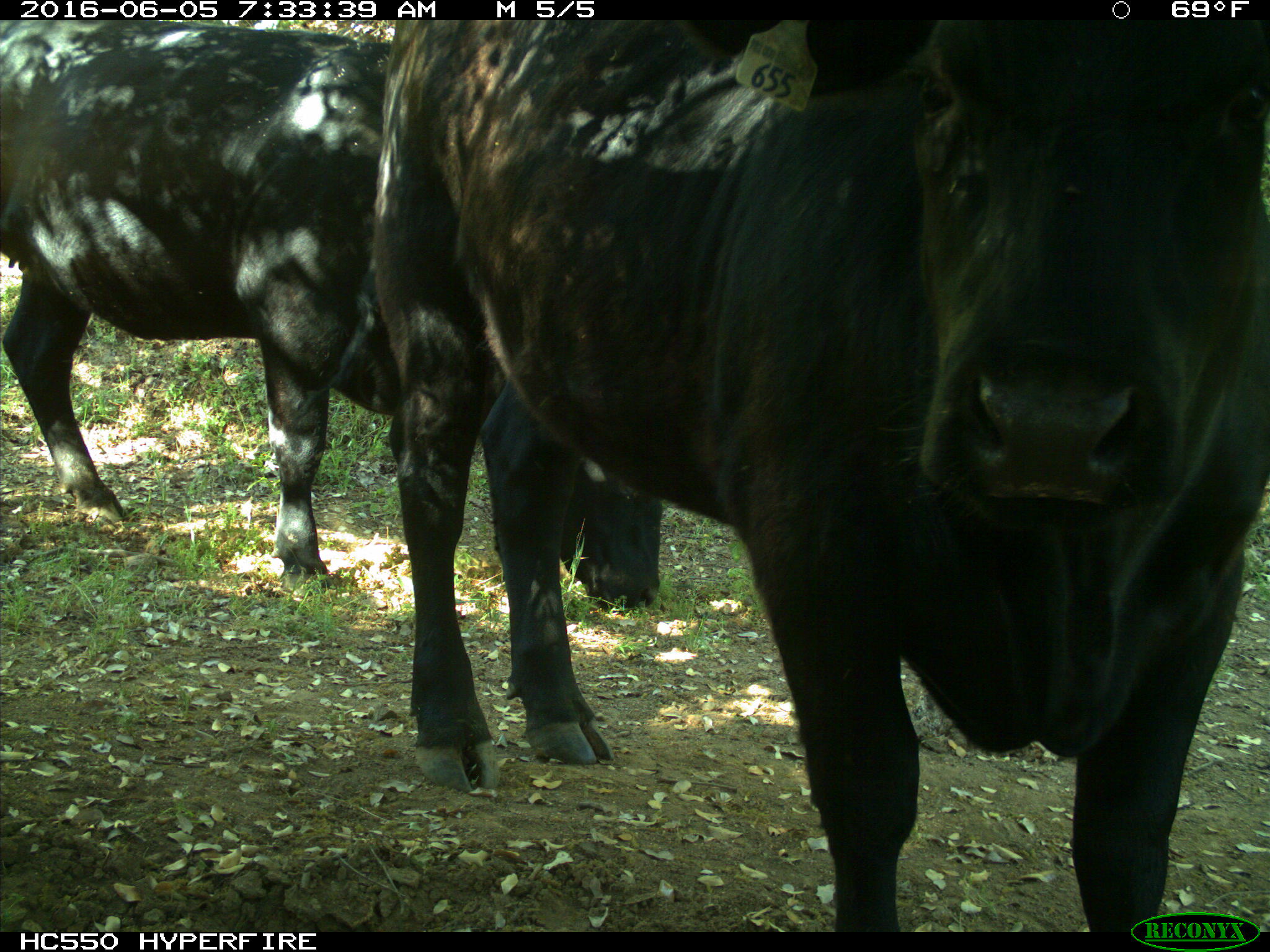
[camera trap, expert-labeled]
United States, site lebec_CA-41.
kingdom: Animalia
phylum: Chordata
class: Mammalia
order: Artiodactyla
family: Bovidae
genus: Bos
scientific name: Bos taurus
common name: domestic cow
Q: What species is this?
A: Bos taurus (domestic cow).